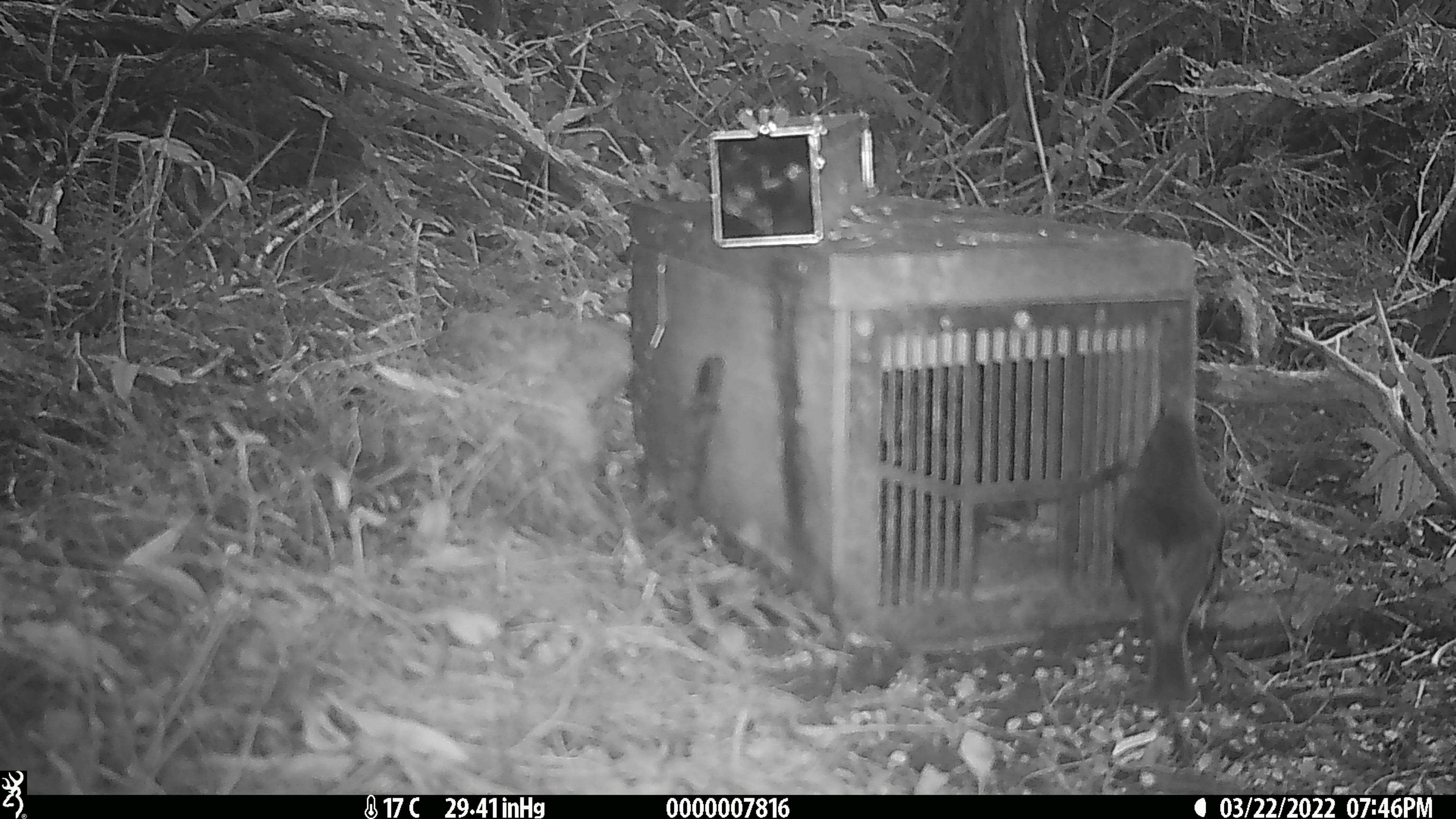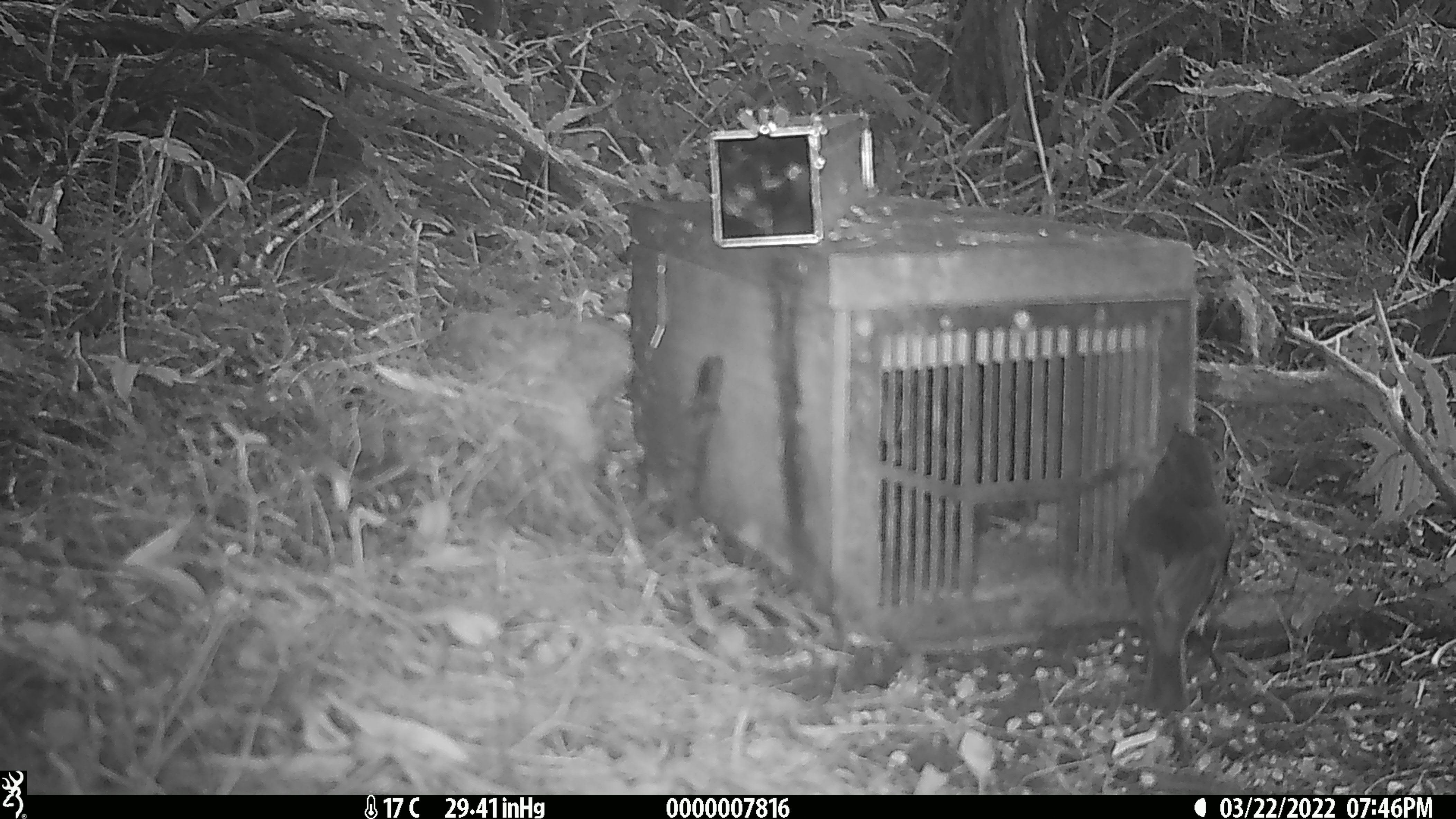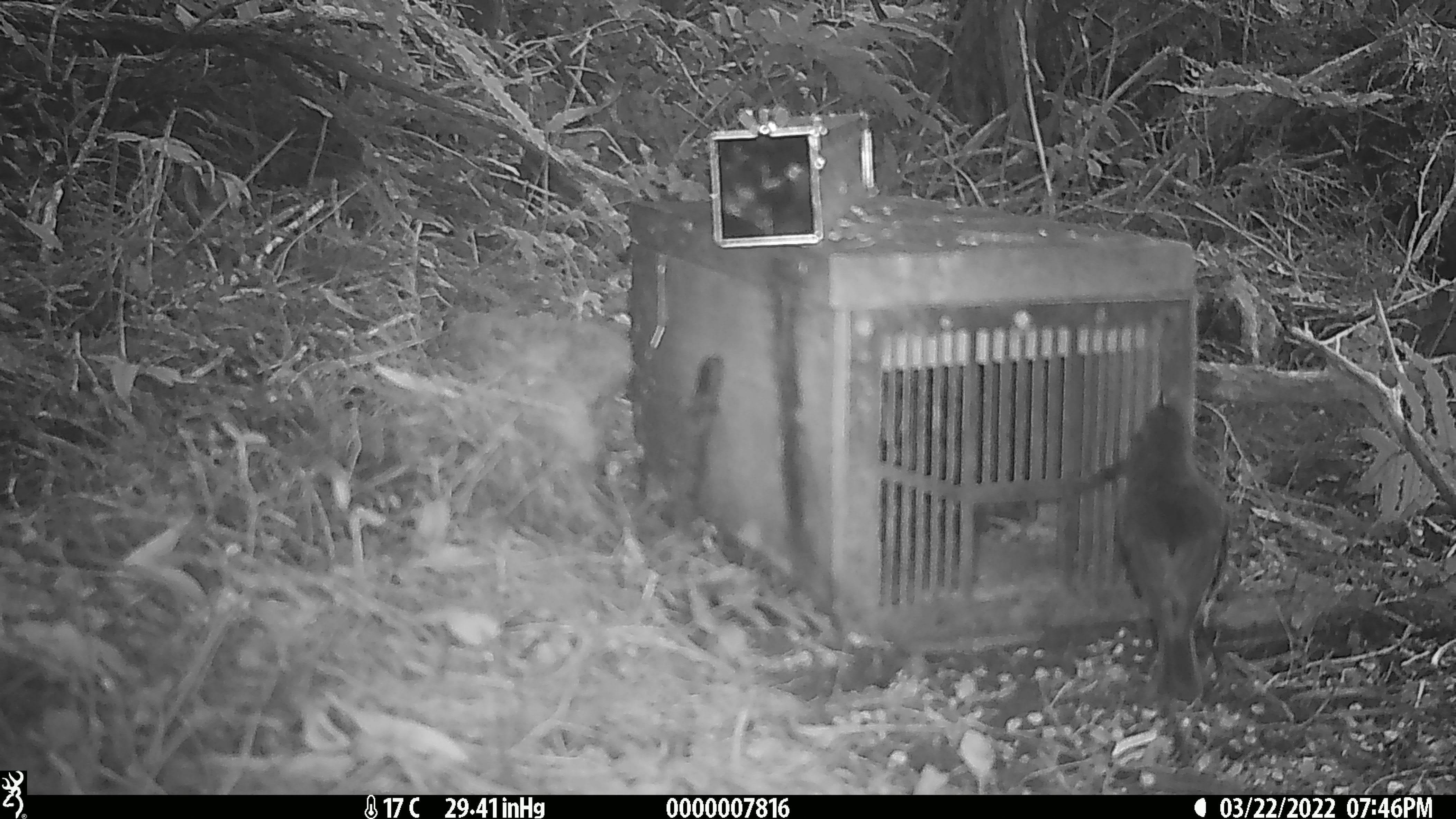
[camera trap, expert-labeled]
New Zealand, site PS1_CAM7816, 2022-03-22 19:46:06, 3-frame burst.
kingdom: Animalia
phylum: Chordata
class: Aves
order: Passeriformes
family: Petroicidae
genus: Petroica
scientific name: Petroica australis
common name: new zealand robin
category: robin